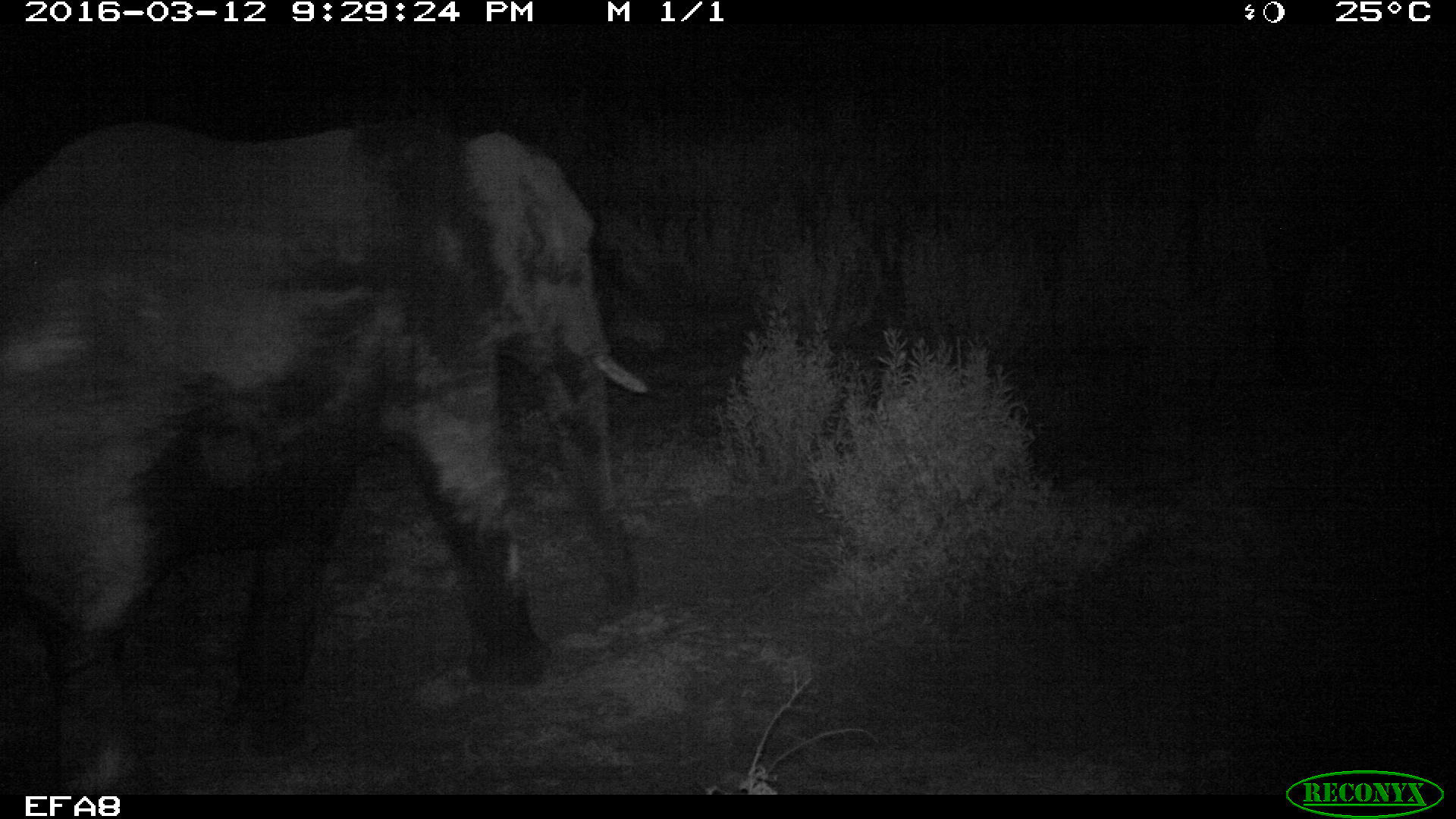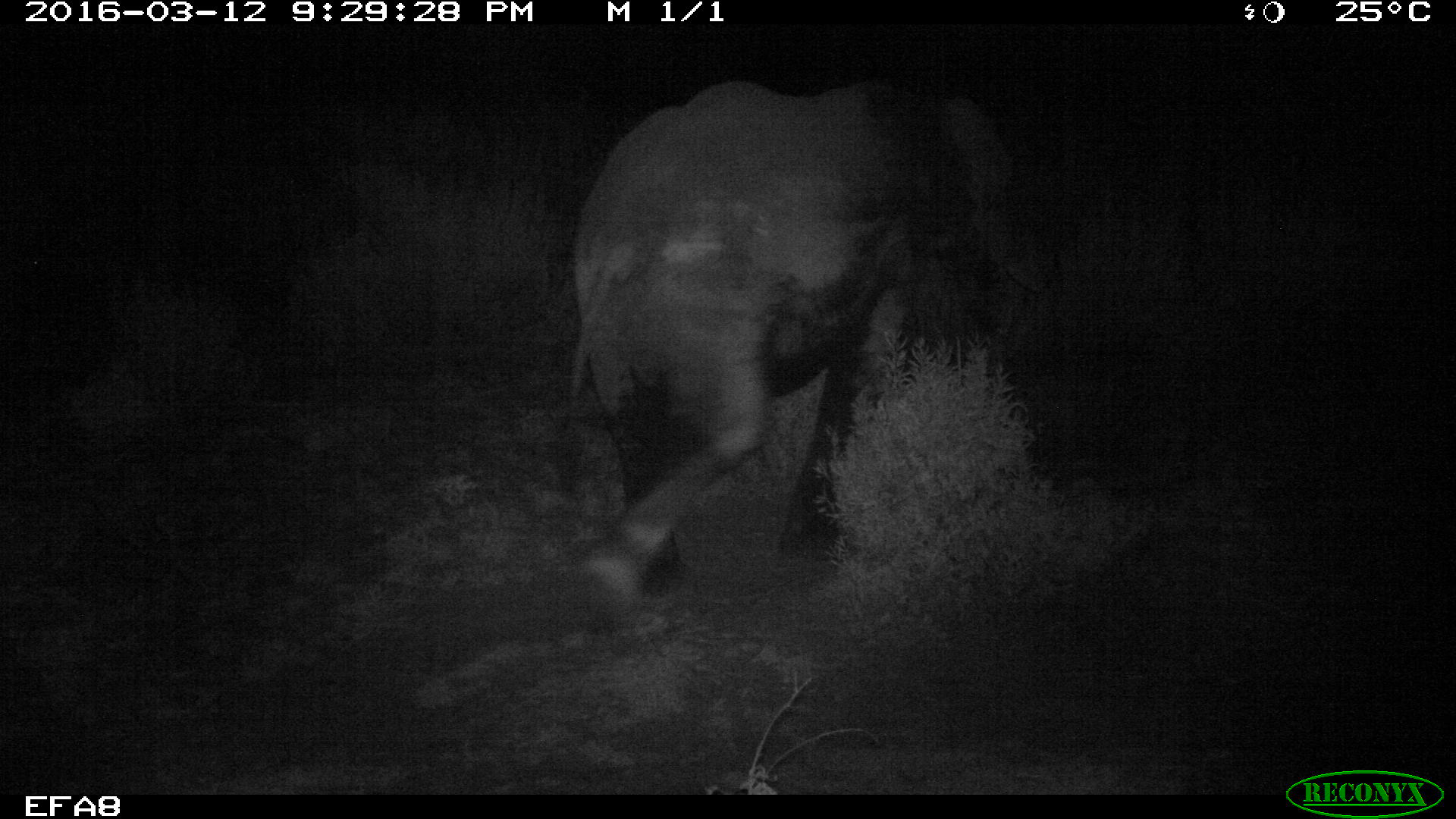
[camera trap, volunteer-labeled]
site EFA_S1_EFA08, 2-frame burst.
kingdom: Animalia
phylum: Chordata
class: Mammalia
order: Proboscidea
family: Elephantidae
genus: Loxodonta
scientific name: Loxodonta africana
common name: african bush elephant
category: elephant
Elephant (african bush elephant) (Loxodonta africana), count 1. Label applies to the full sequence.